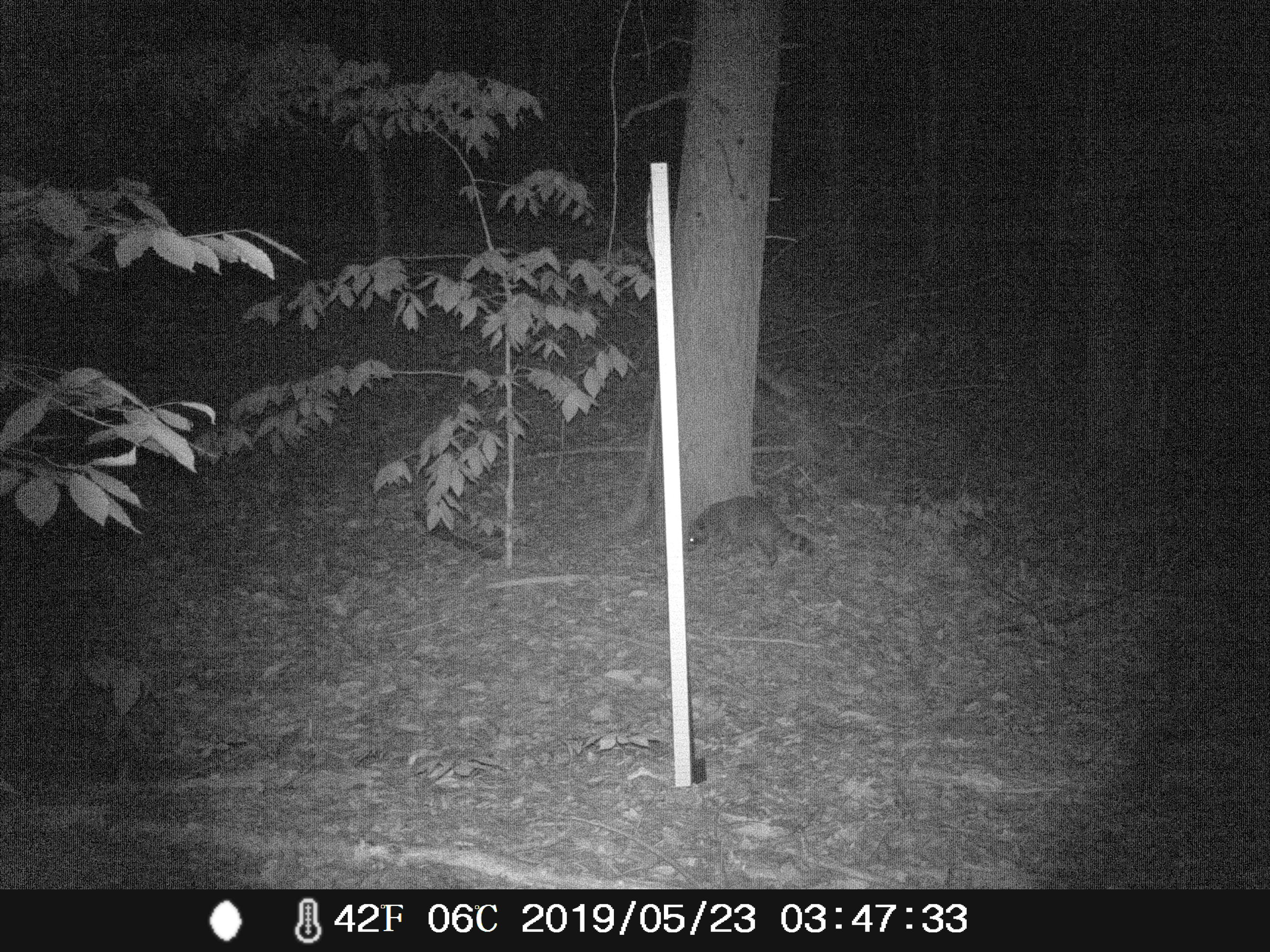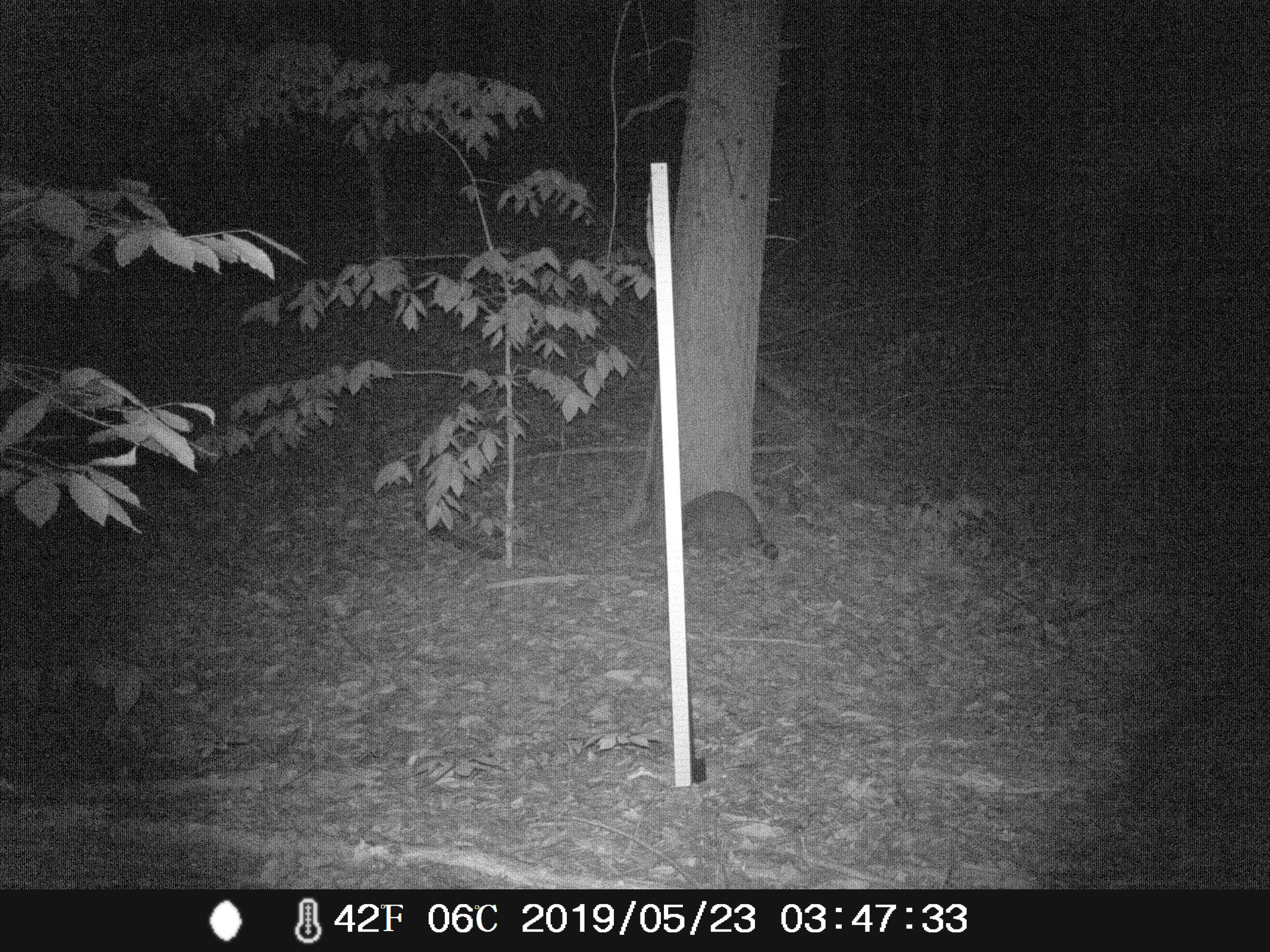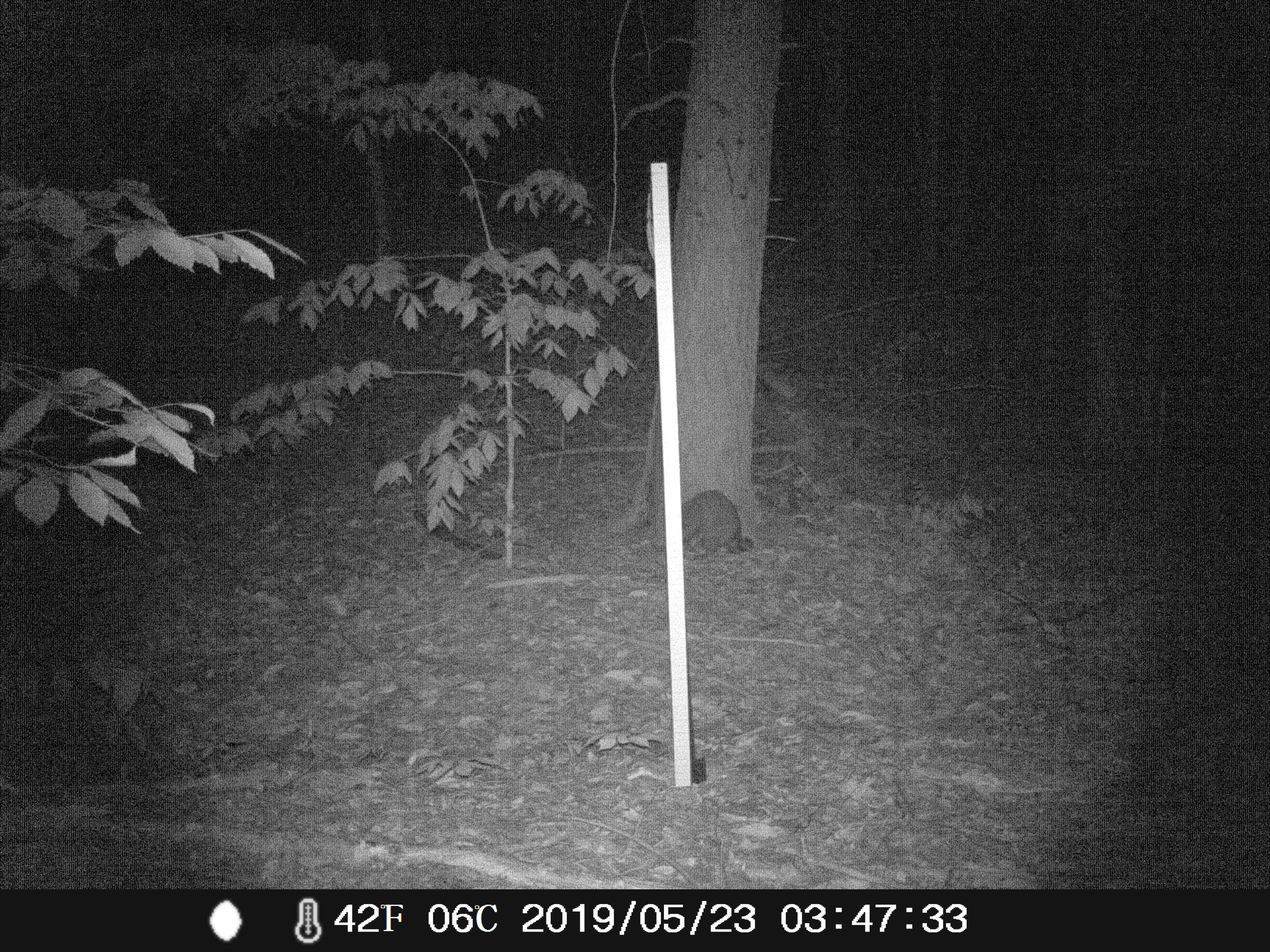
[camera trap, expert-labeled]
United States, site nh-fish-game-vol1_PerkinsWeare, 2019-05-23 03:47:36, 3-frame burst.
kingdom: Animalia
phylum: Chordata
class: Mammalia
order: Carnivora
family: Procyonidae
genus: Procyon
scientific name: Procyon lotor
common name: raccoon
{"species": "raccoon (Procyon lotor)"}